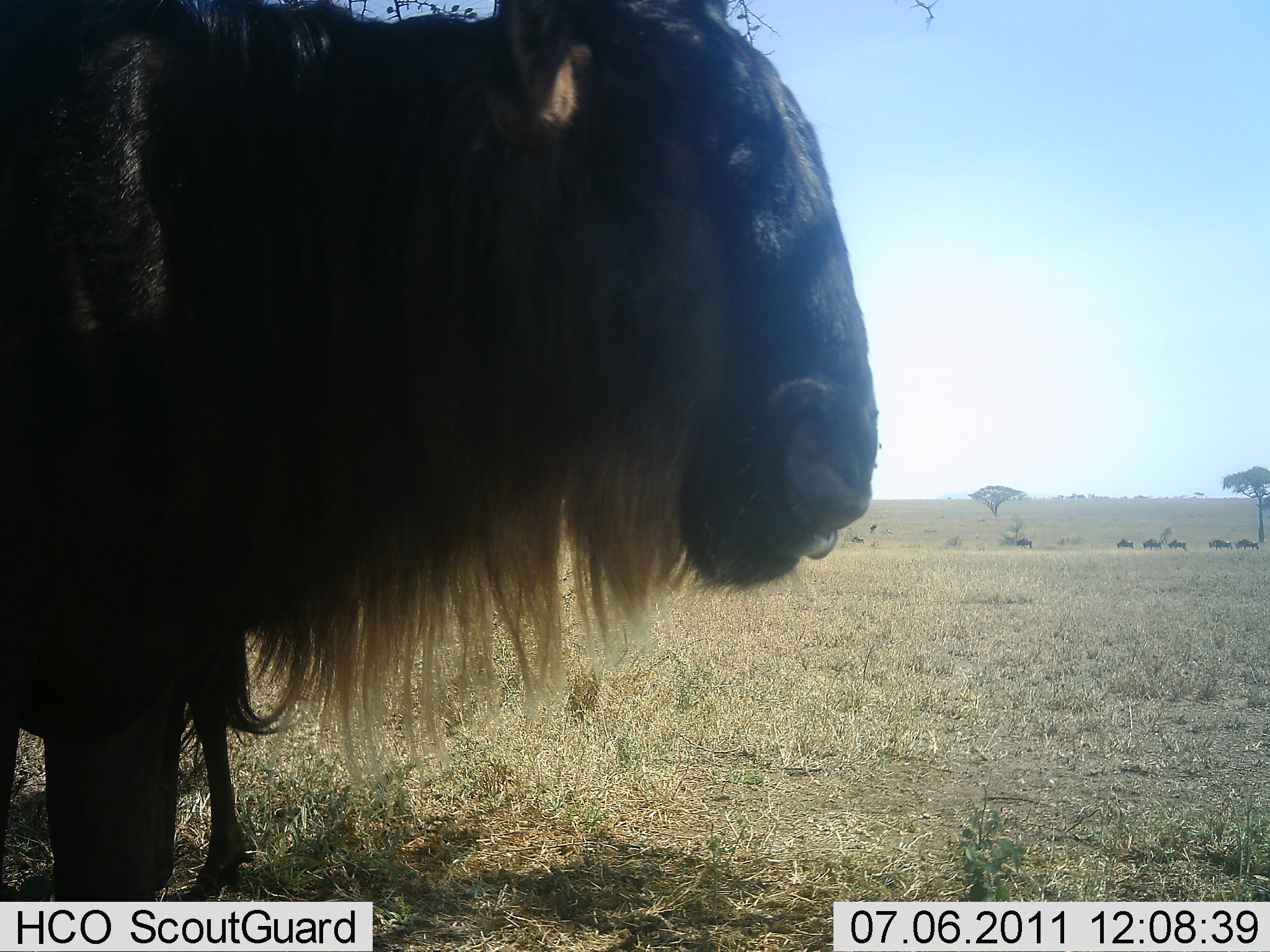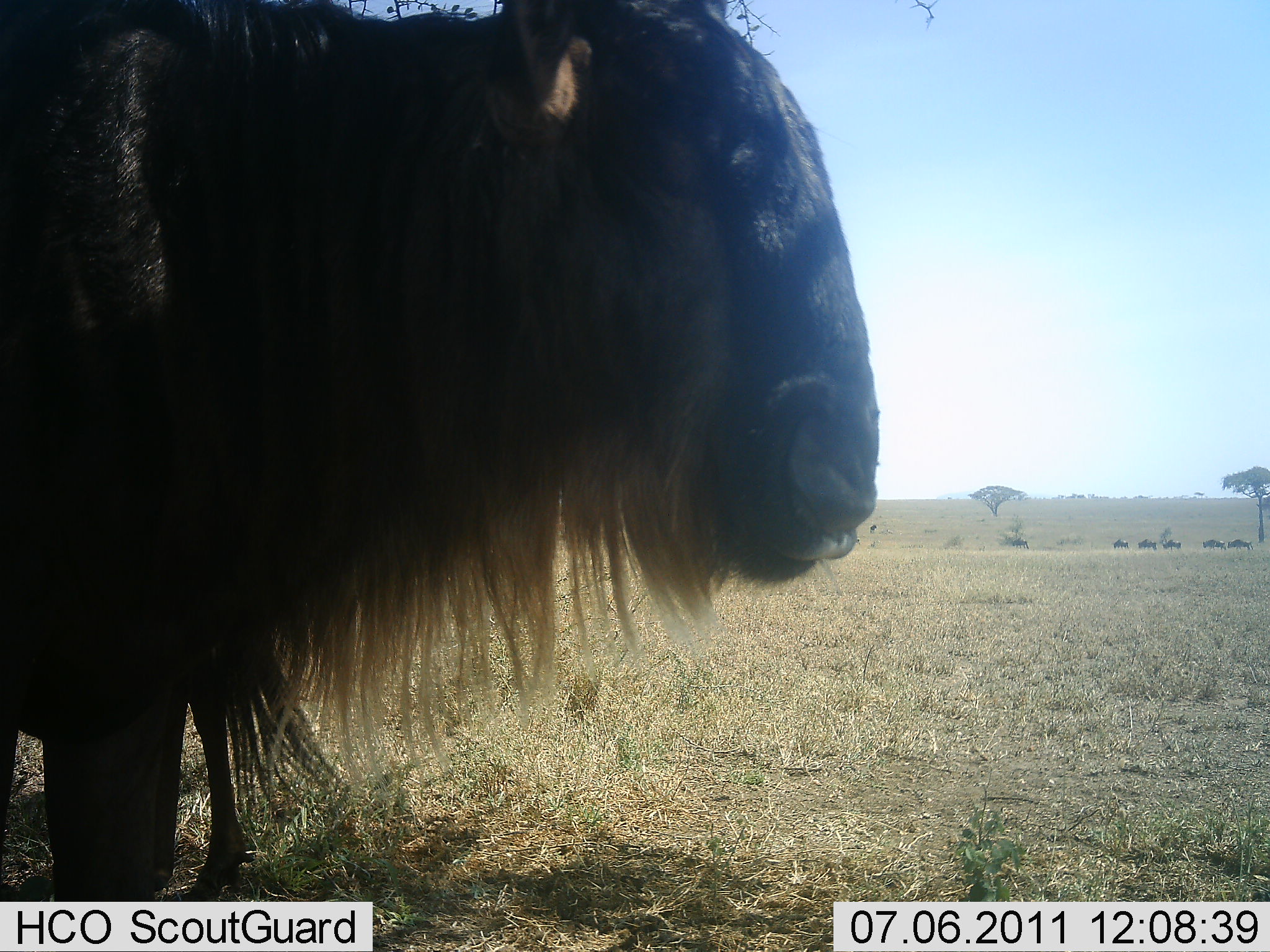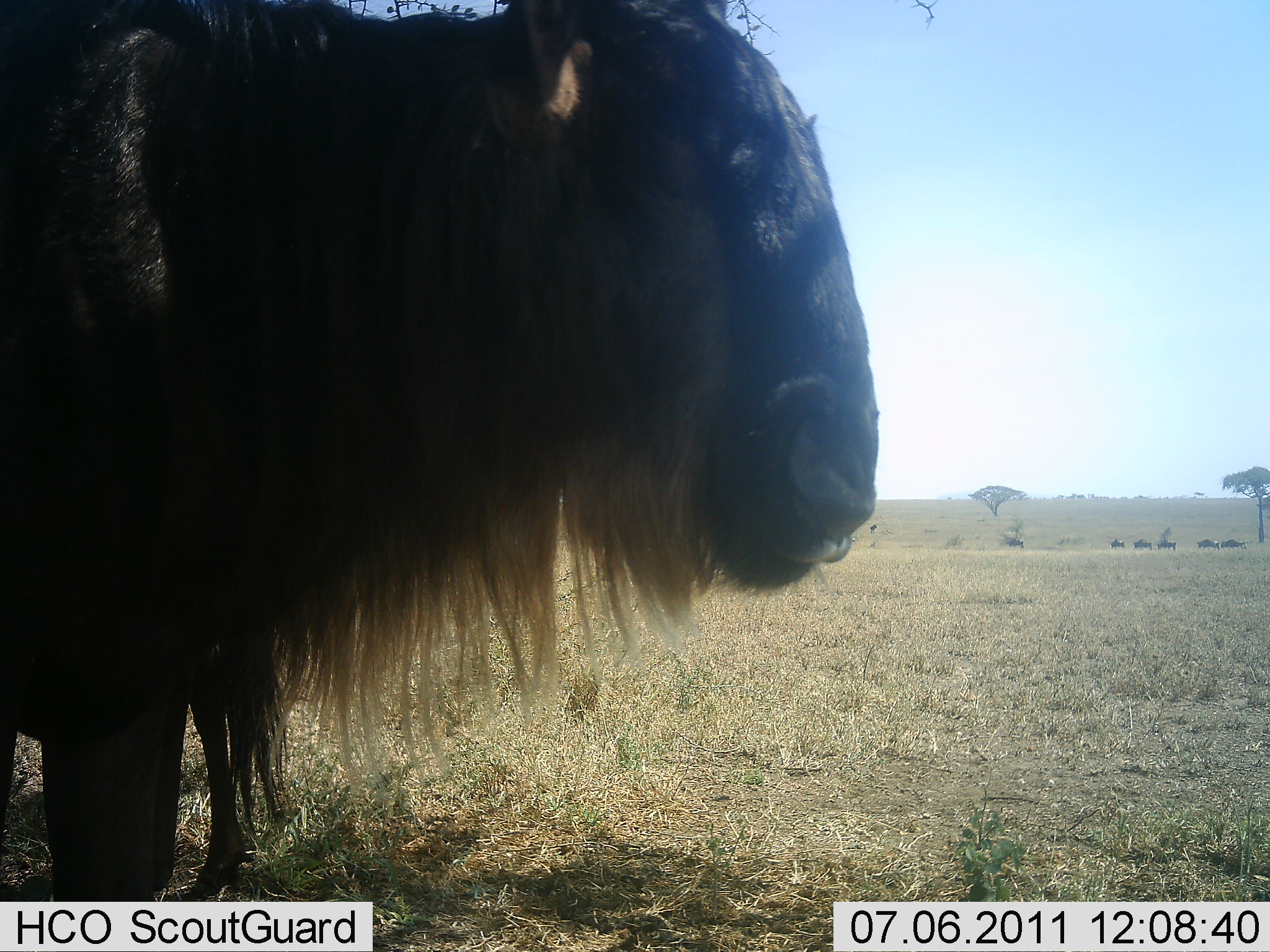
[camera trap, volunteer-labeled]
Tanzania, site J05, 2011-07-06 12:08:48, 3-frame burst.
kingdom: Animalia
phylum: Chordata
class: Mammalia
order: Artiodactyla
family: Bovidae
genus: Connochaetes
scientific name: Connochaetes taurinus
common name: blue wildebeest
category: wildebeest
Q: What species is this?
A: Wildebeest (blue wildebeest) (Connochaetes taurinus).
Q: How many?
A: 1.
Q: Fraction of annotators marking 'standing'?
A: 70%.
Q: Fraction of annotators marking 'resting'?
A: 0%.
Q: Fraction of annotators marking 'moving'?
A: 20%.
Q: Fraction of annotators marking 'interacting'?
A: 0%.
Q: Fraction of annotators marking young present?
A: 10%.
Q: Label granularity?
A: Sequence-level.